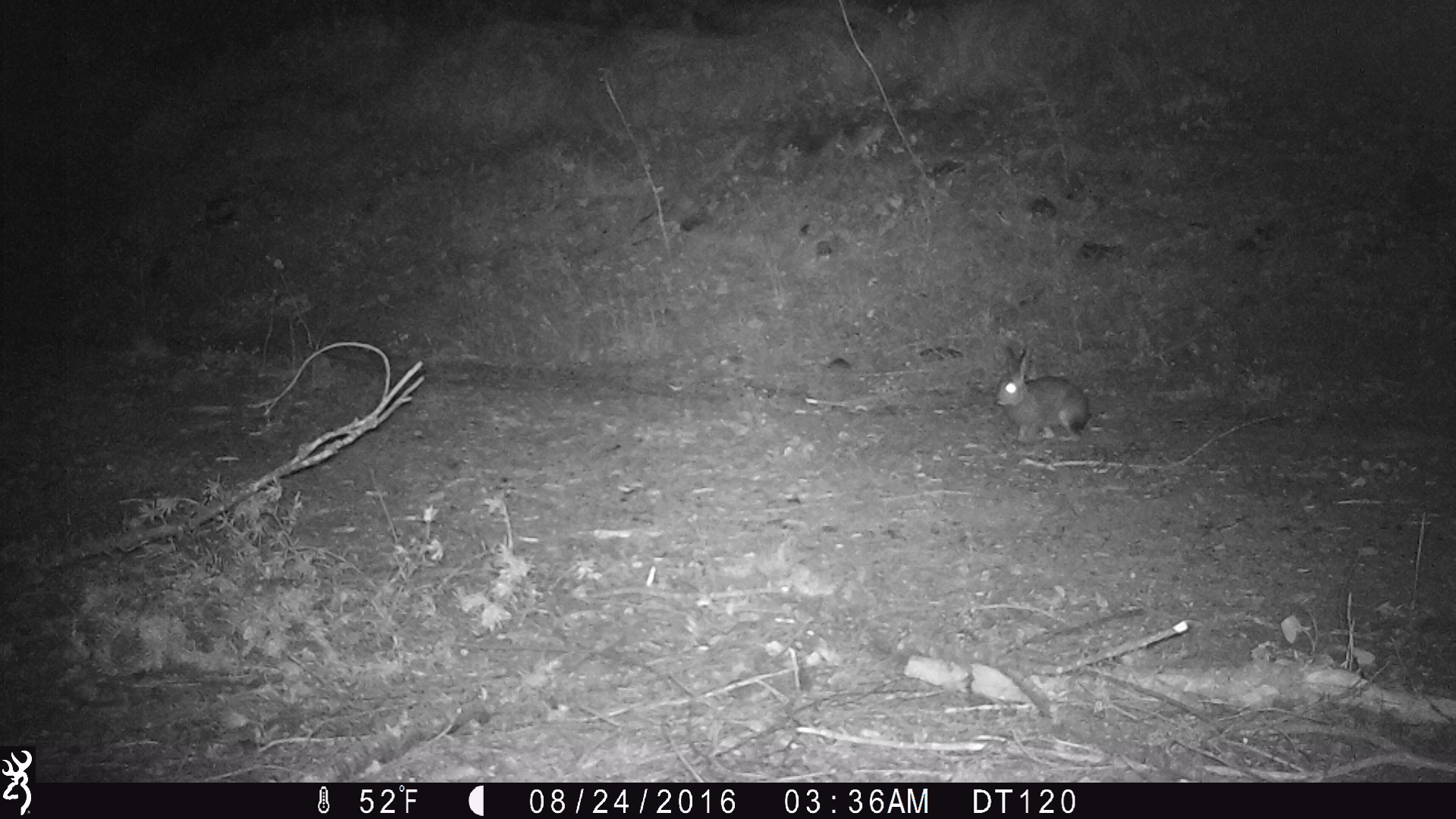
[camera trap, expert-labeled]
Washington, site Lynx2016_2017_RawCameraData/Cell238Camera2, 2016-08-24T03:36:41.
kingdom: Animalia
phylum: Chordata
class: Mammalia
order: Lagomorpha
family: Leporidae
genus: Lepus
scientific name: Lepus americanus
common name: snowshoe hare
Lepus americanus (snowshoe hare). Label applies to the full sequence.